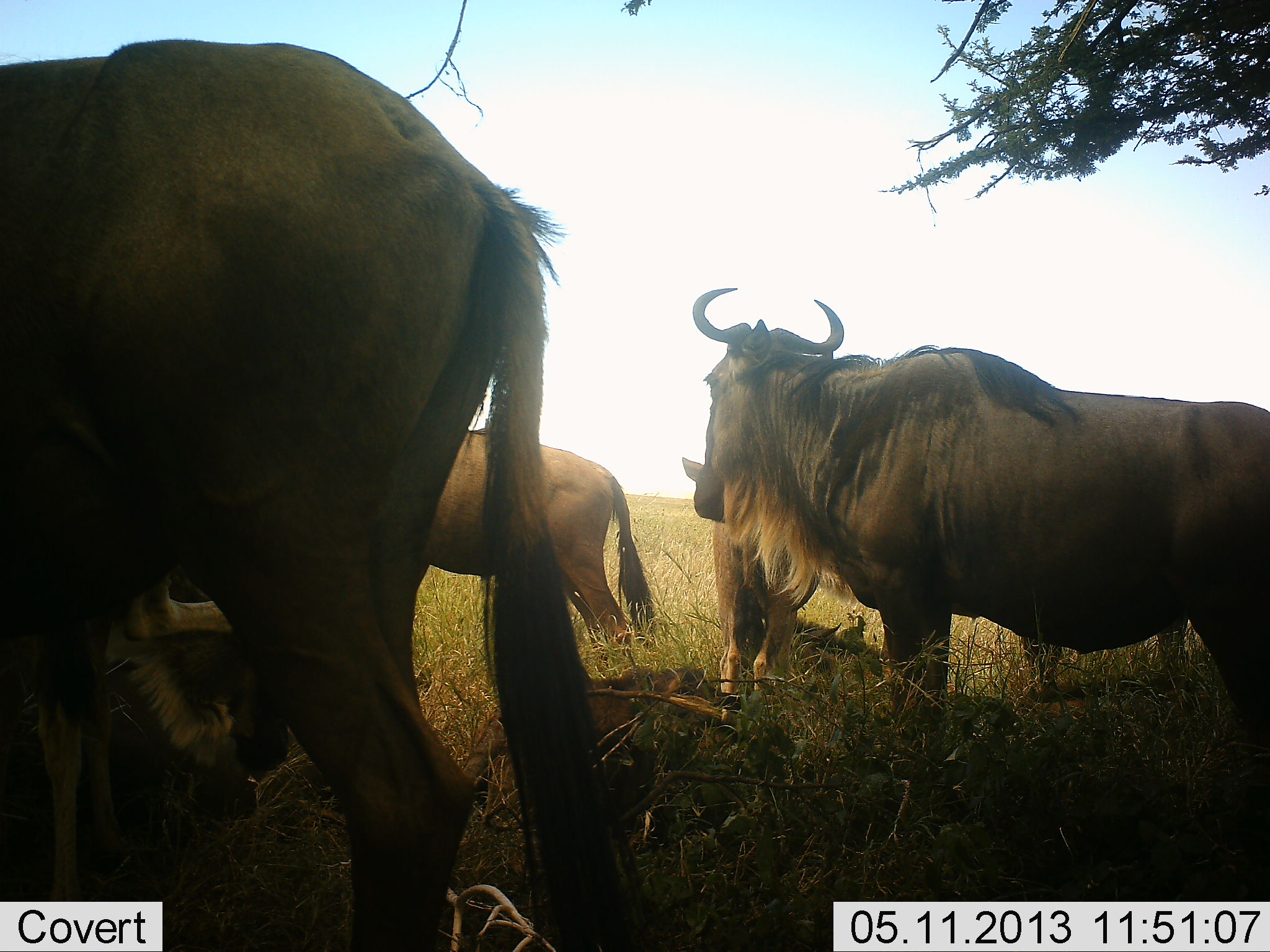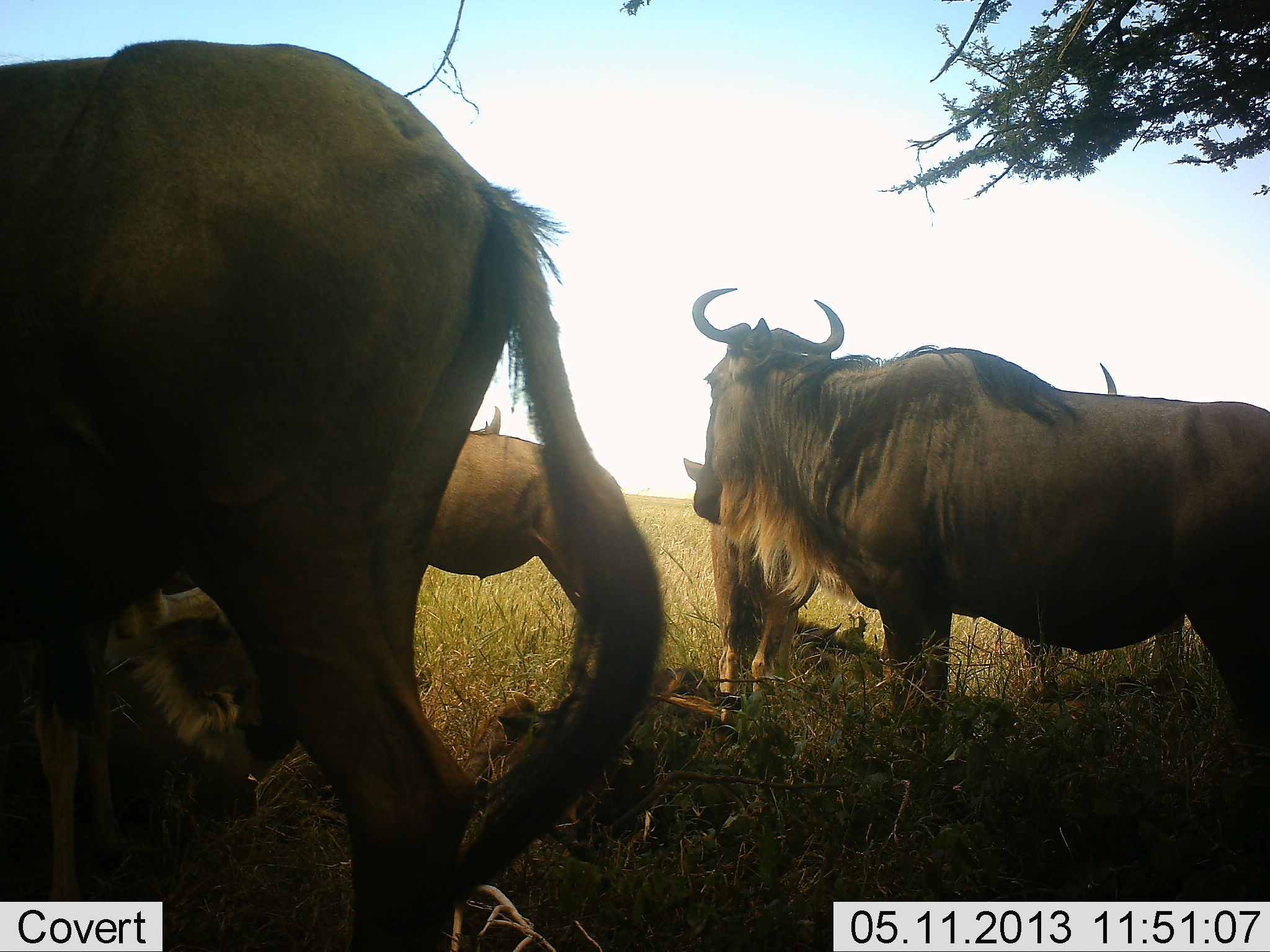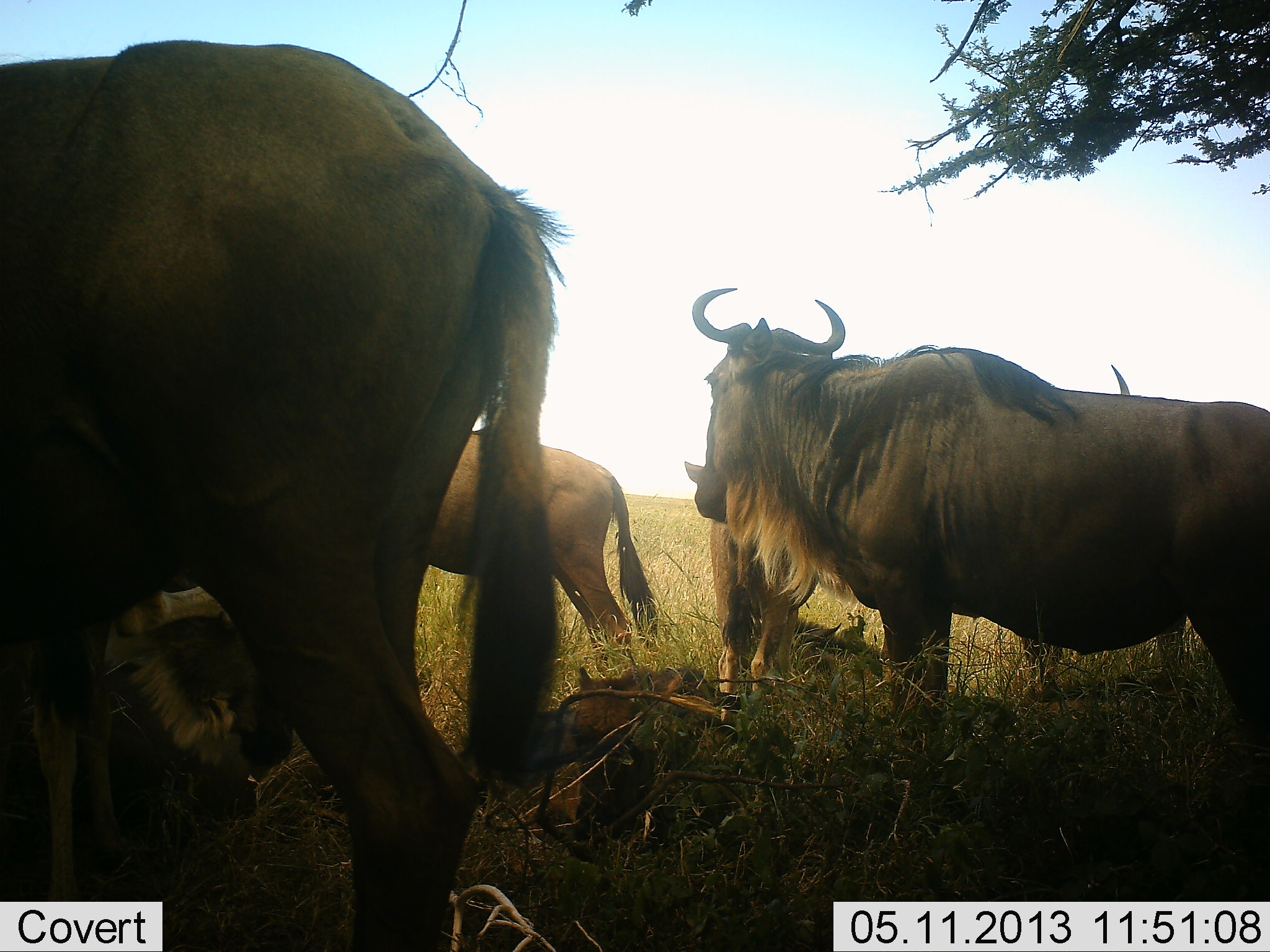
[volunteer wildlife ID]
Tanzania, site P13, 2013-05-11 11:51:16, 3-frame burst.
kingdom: Animalia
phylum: Chordata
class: Mammalia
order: Artiodactyla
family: Bovidae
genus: Connochaetes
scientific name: Connochaetes taurinus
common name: blue wildebeest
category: wildebeest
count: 6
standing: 70%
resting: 60%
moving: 0%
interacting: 0%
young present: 40%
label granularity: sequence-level